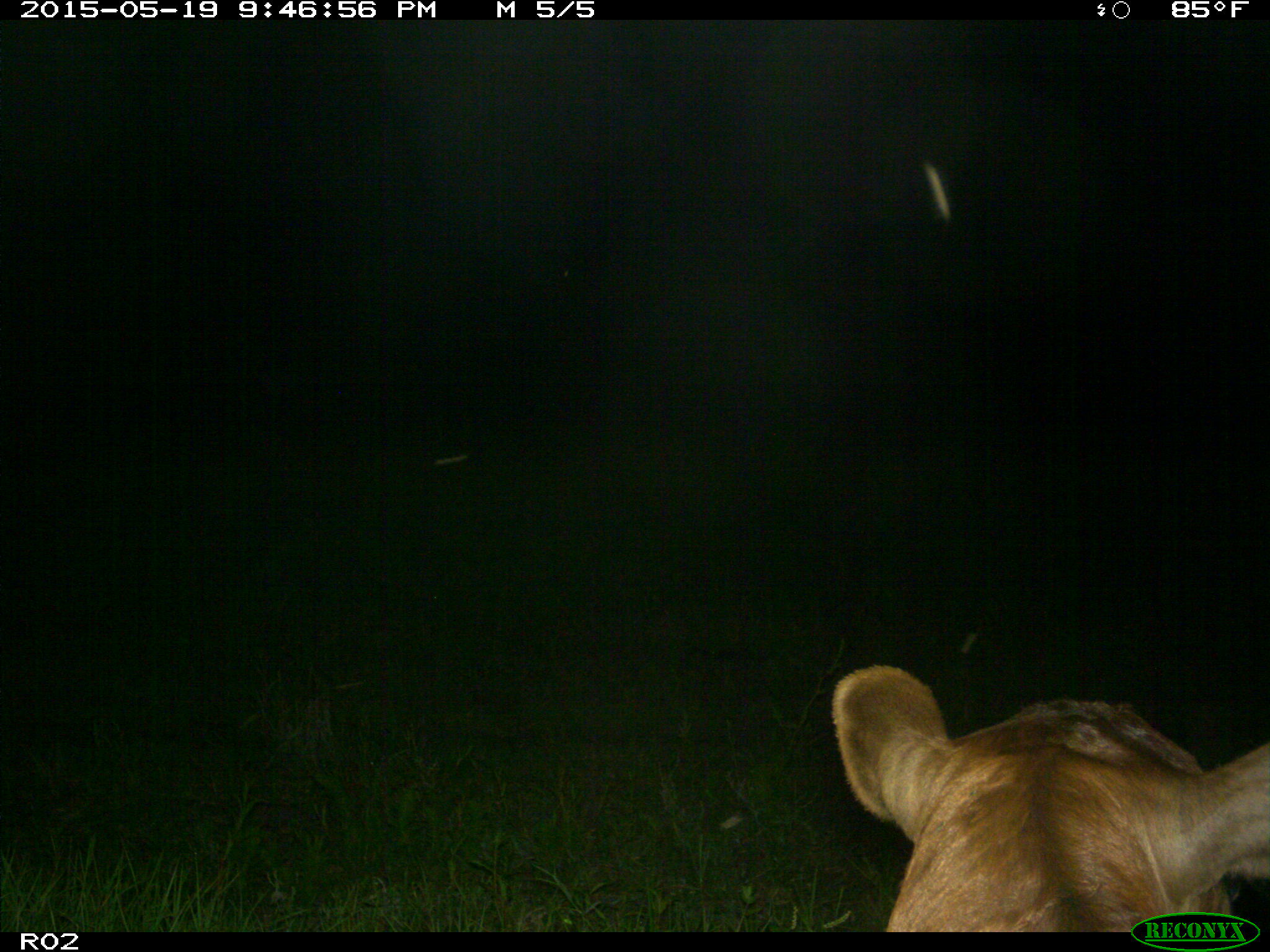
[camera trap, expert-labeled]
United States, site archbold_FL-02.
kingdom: Animalia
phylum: Chordata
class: Mammalia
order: Artiodactyla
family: Bovidae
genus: Bos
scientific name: Bos taurus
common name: domestic cow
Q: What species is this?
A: Bos taurus (domestic cow).